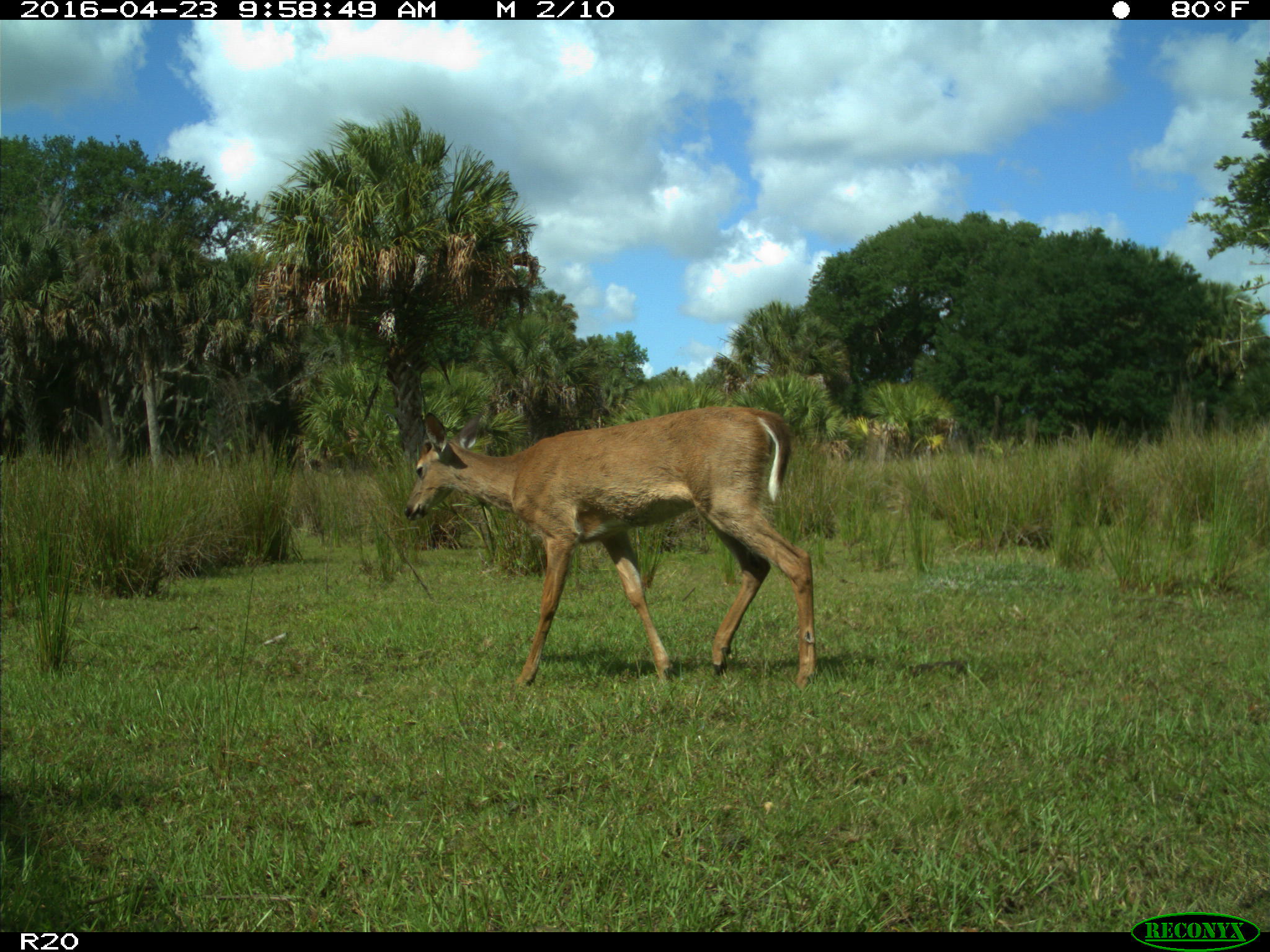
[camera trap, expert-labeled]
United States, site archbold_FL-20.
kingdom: Animalia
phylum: Chordata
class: Mammalia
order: Artiodactyla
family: Cervidae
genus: Odocoileus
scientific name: Odocoileus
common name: deer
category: unidentified deer